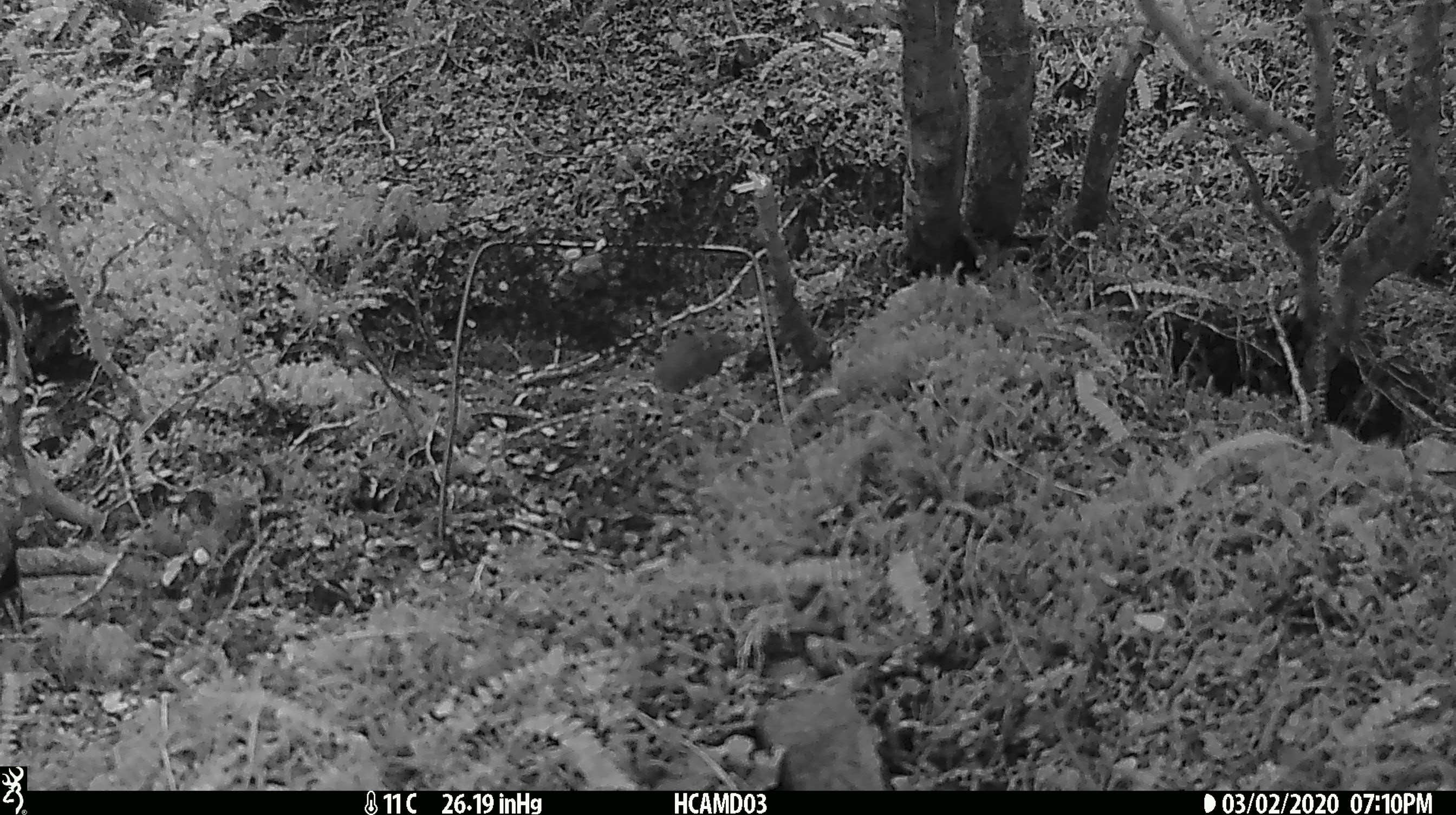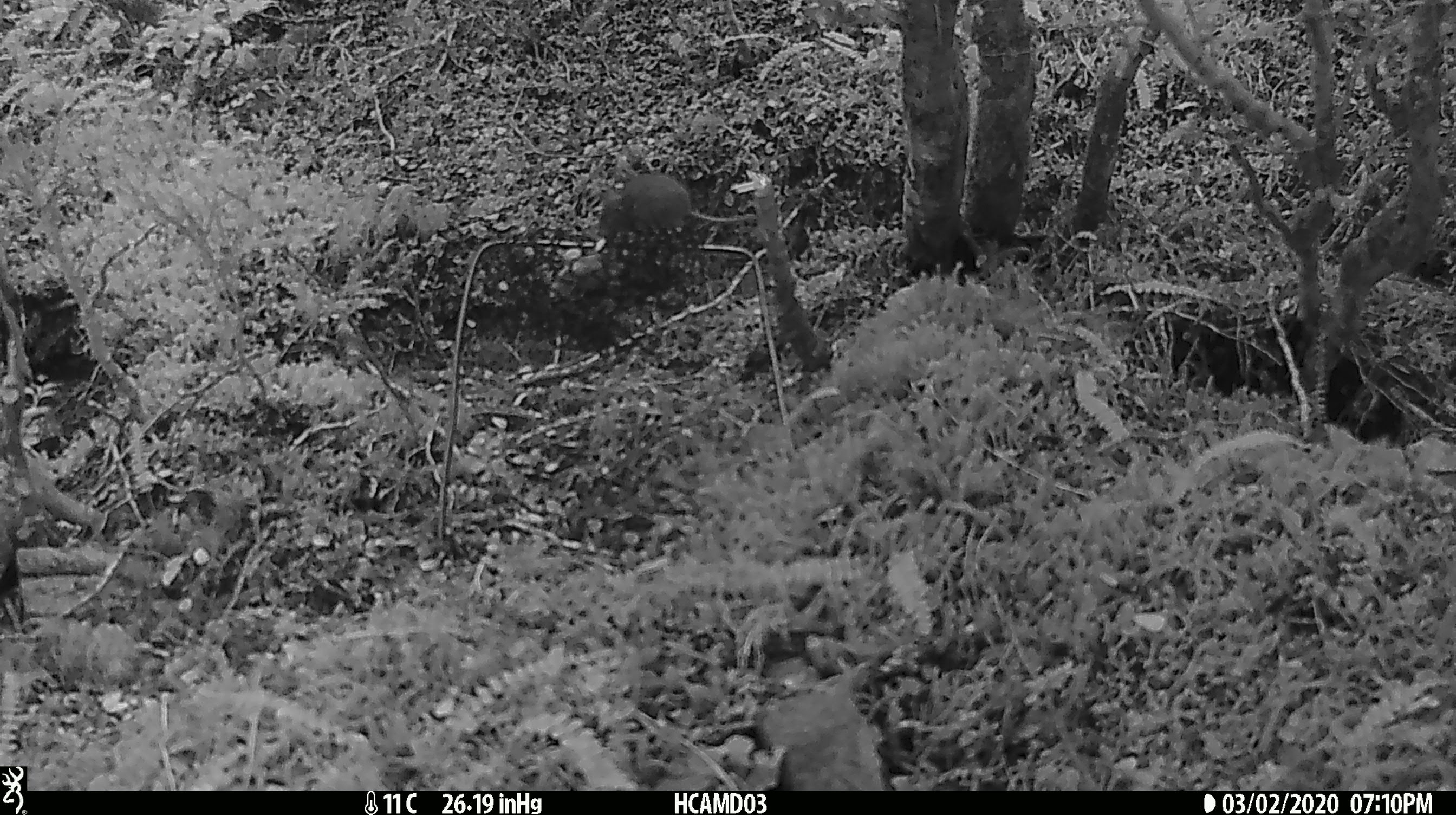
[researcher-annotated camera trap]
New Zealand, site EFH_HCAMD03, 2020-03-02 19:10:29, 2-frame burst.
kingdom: Animalia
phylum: Chordata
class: Mammalia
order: Rodentia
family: Muridae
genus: Mus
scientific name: Mus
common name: mouse